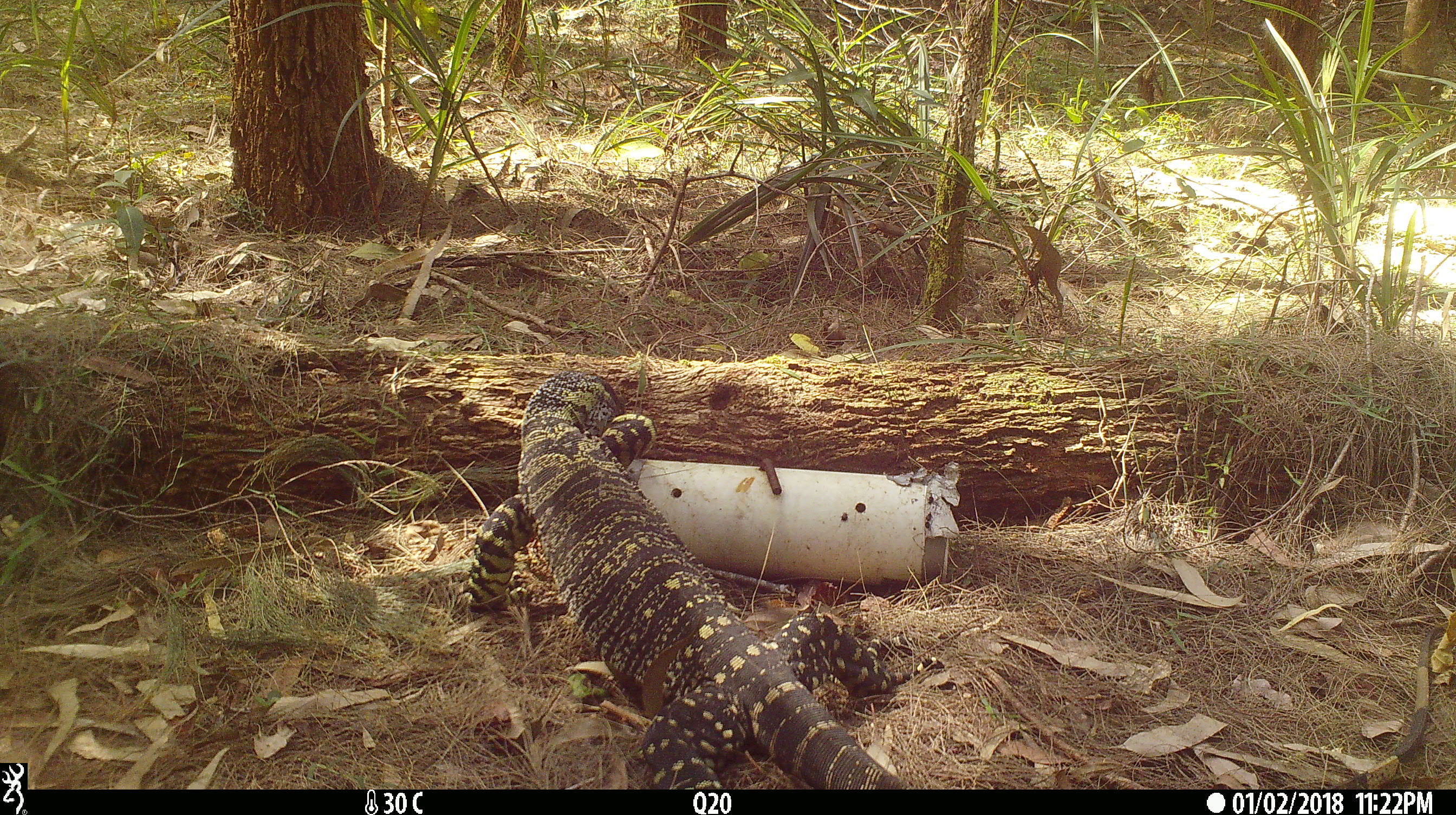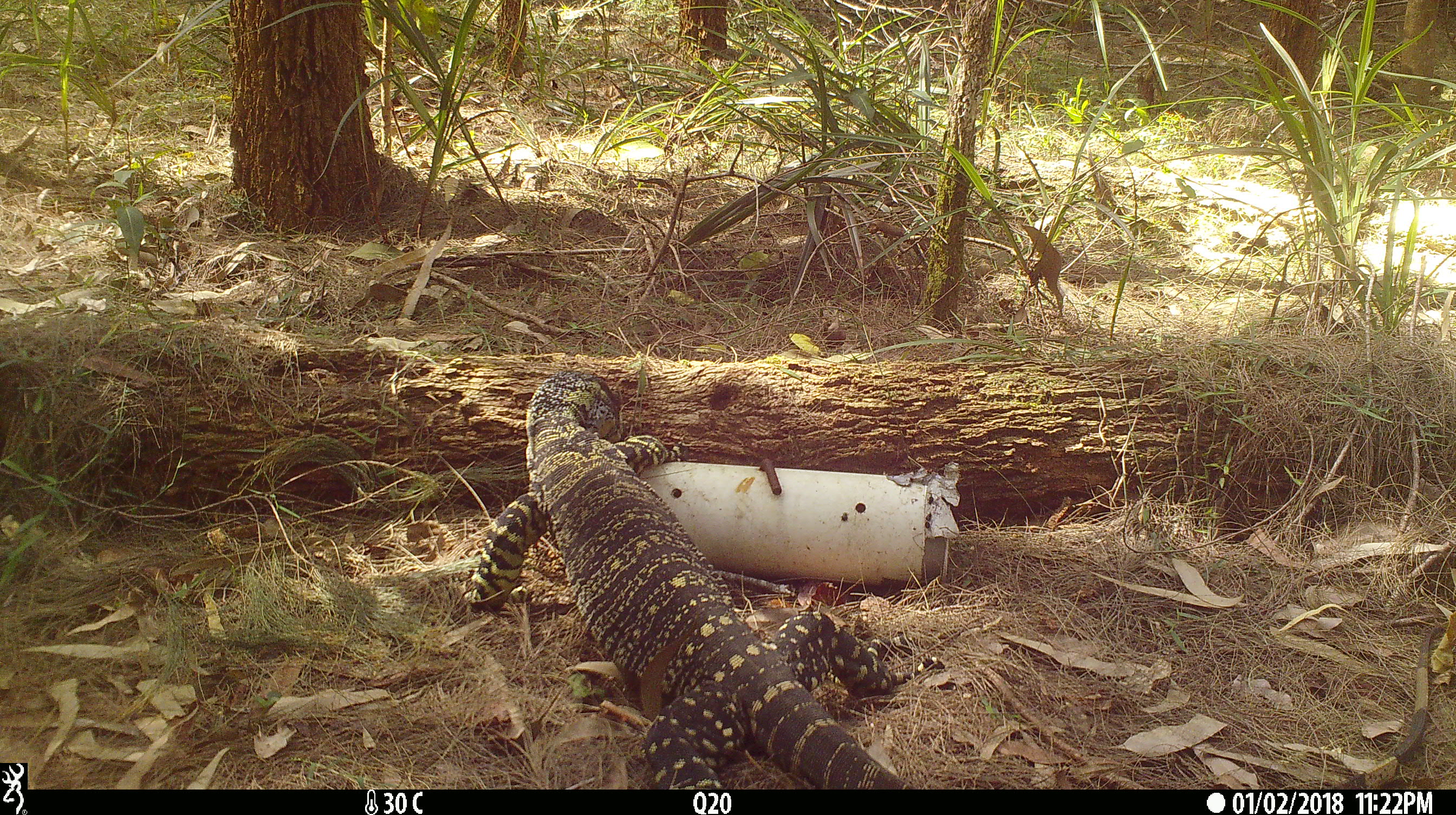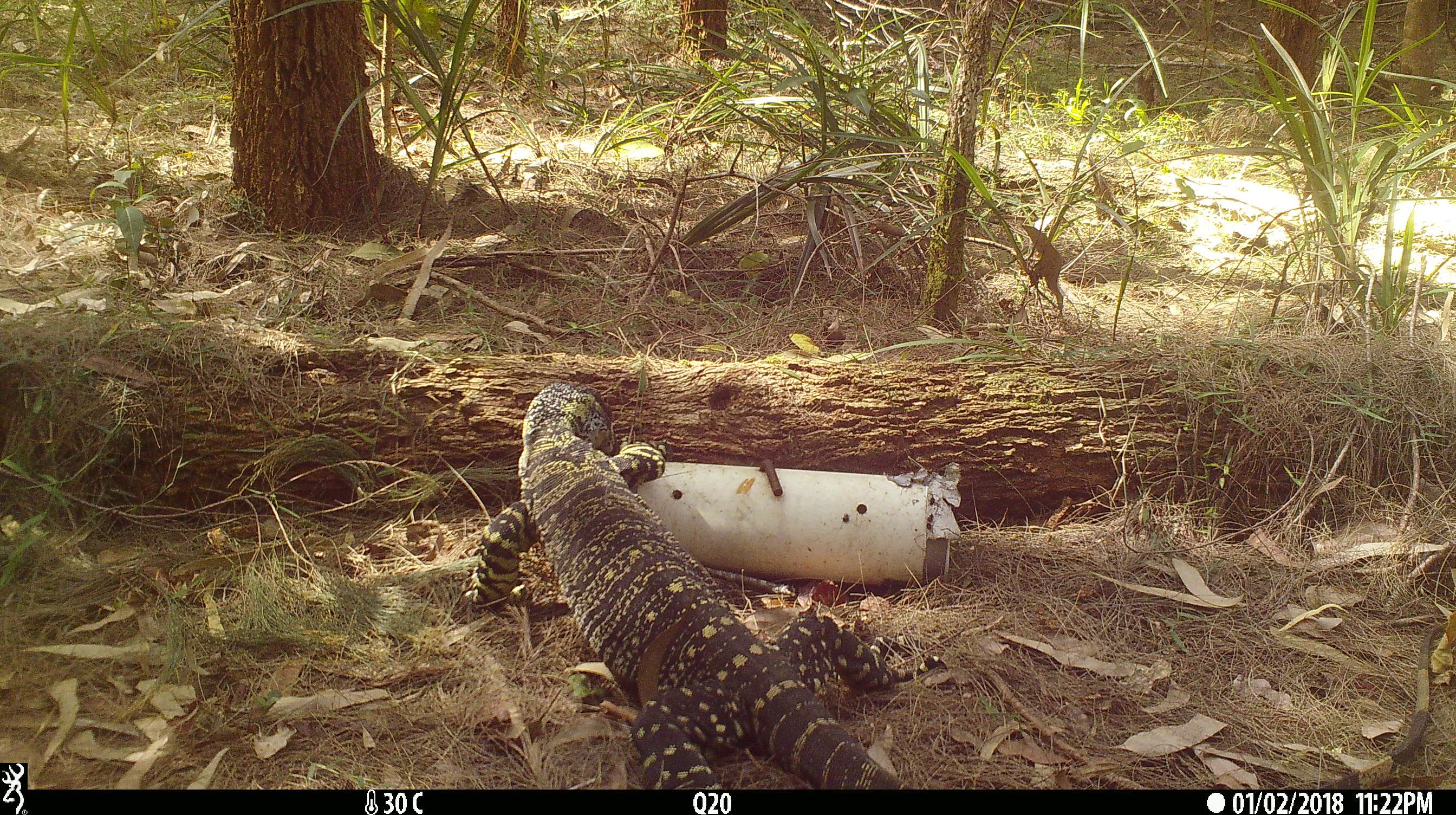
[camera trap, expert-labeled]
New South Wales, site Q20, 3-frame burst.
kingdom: Animalia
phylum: Chordata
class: Reptilia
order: Squamata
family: Varanidae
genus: Varanus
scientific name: Varanus varius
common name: lace monitor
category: goanna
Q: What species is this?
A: Goanna (lace monitor) (Varanus varius).